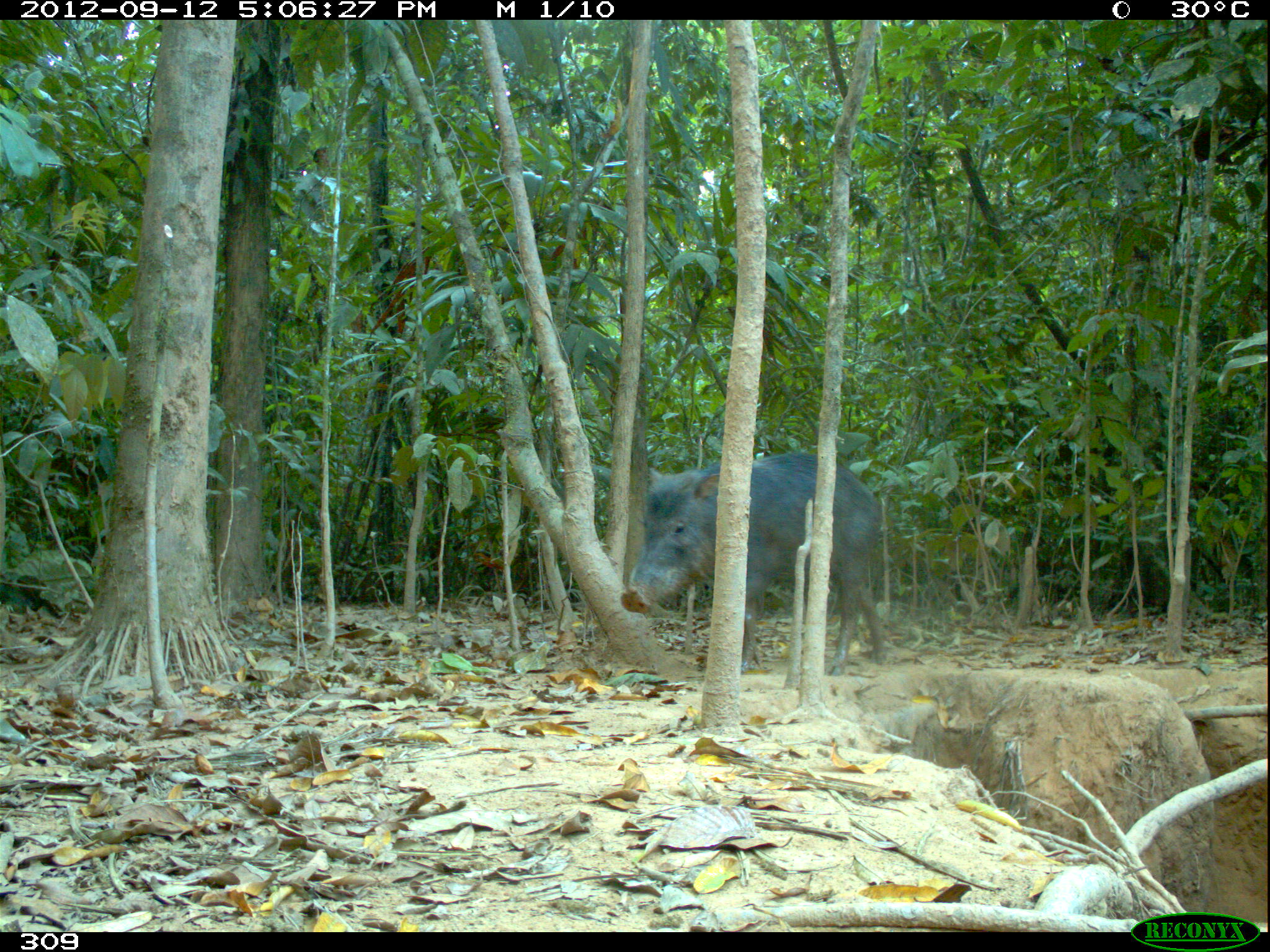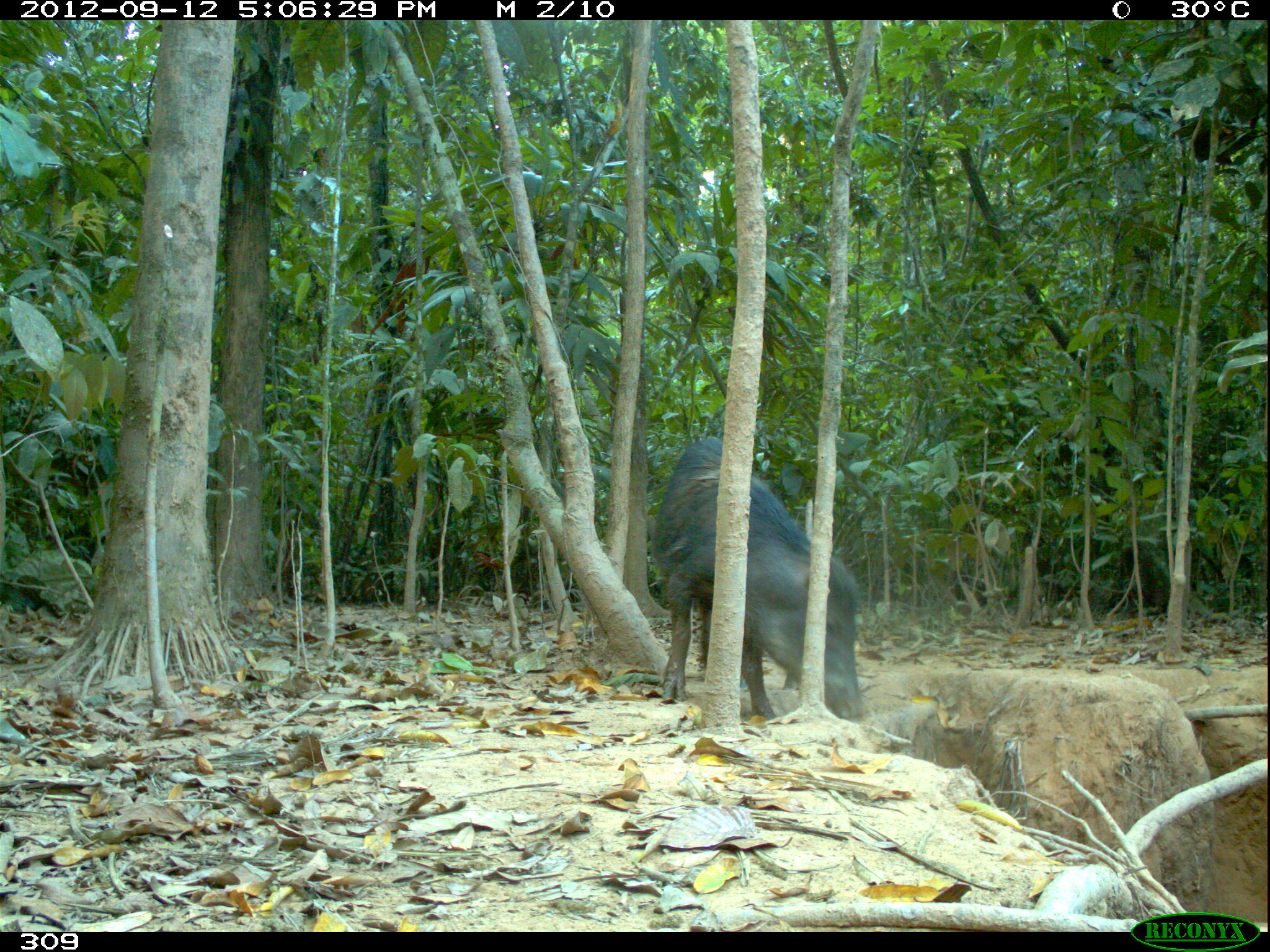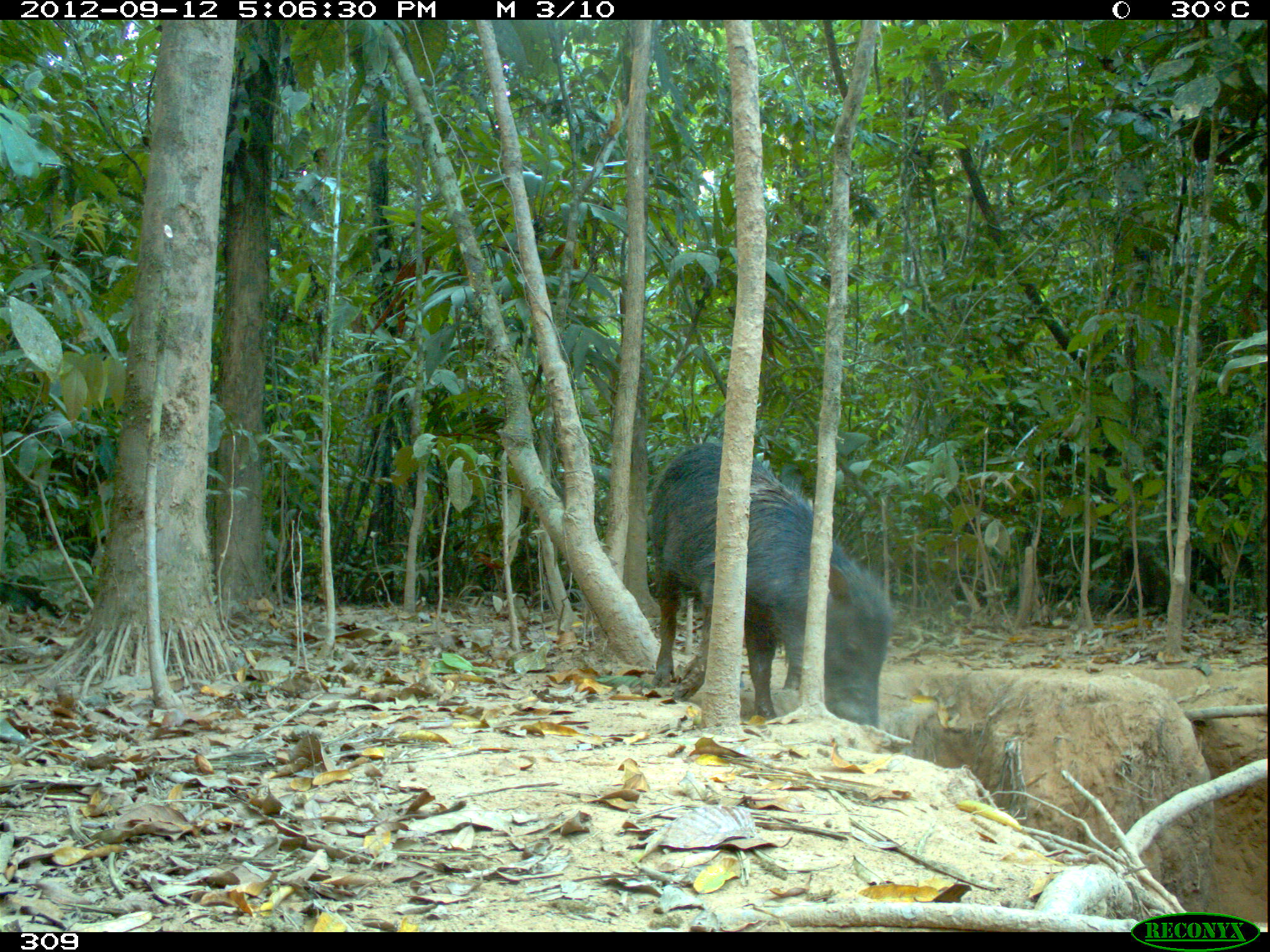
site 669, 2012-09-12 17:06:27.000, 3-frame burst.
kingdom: Animalia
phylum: Chordata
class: Mammalia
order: Artiodactyla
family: Tayassuidae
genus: Tayassu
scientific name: Tayassu pecari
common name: white-lipped peccary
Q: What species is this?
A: Tayassu pecari (white-lipped peccary).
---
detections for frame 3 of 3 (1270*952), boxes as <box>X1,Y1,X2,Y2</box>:
tayassu pecari: <box>645,437,894,727</box>